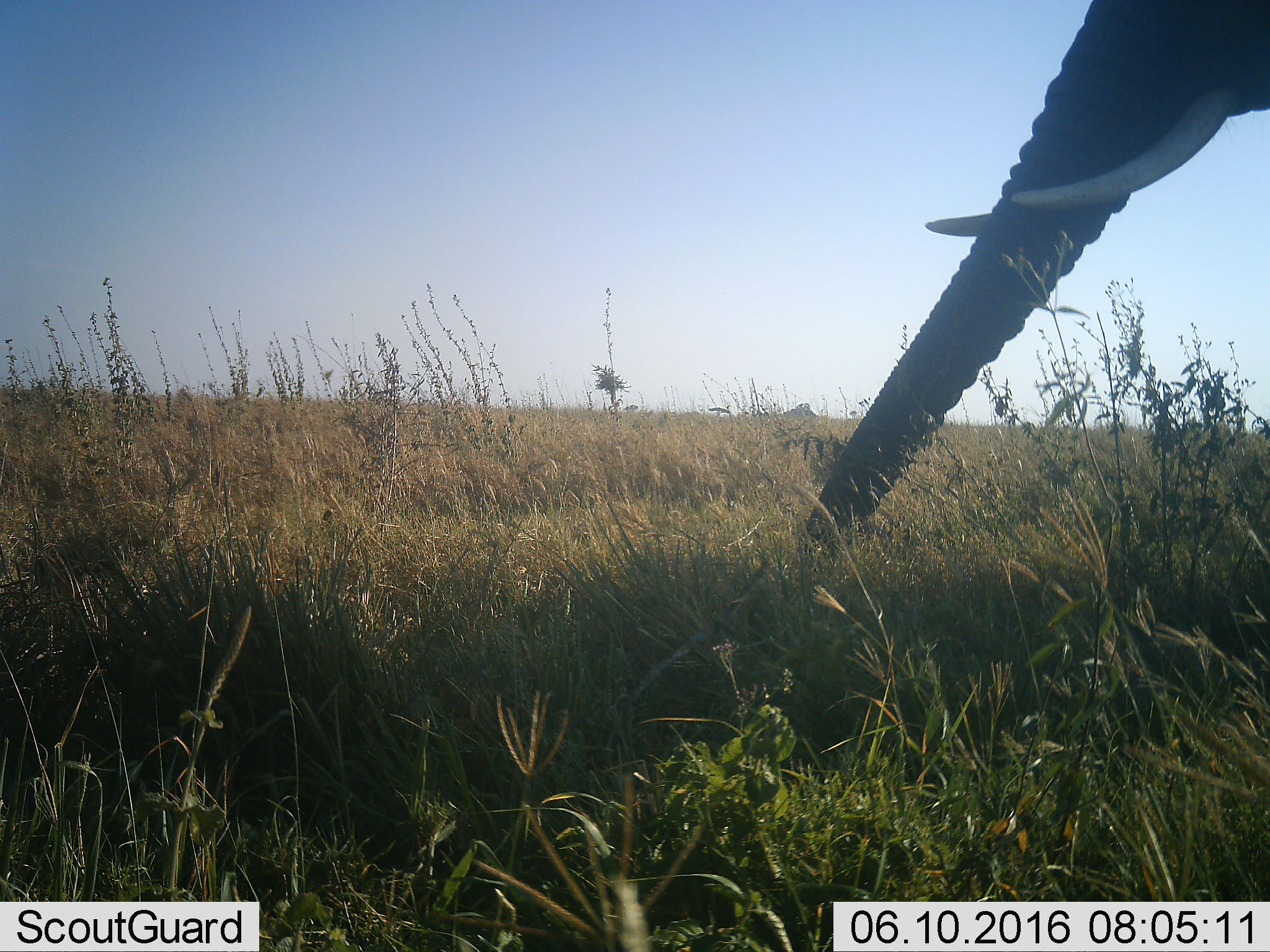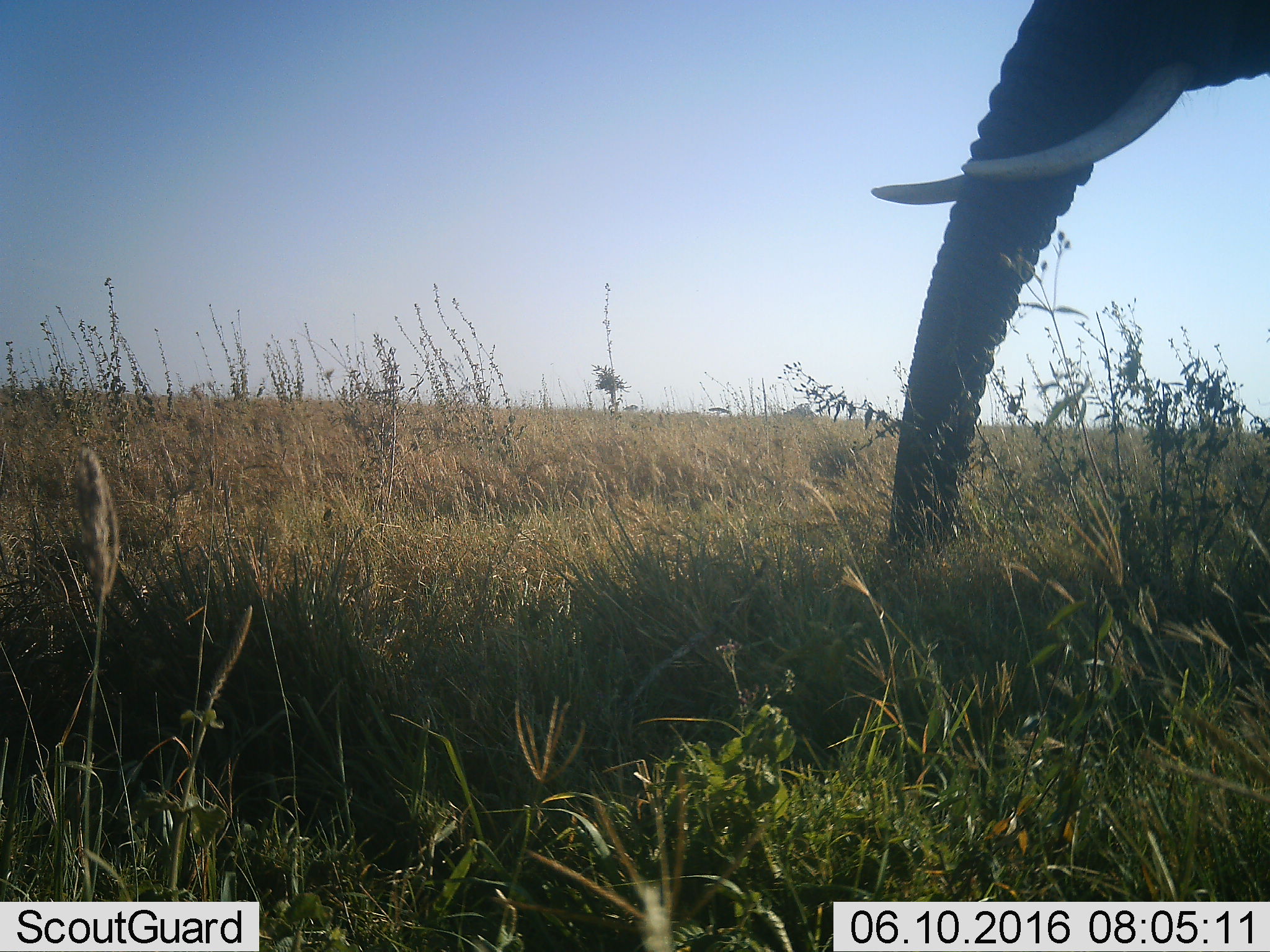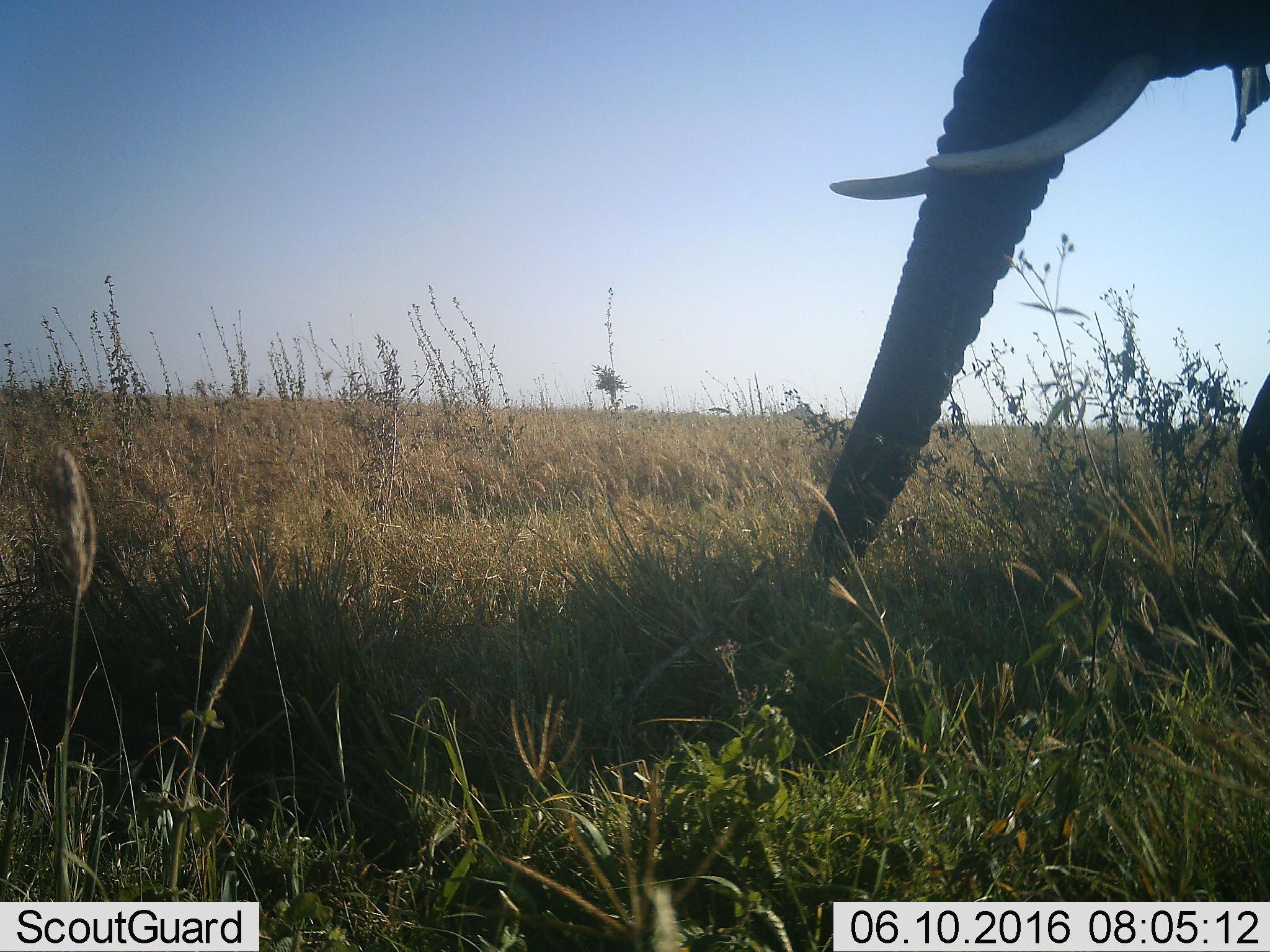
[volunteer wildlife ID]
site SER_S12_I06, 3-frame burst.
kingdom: Animalia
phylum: Chordata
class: Mammalia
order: Proboscidea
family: Elephantidae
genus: Loxodonta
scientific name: Loxodonta africana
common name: african bush elephant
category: elephant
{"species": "elephant (african bush elephant) (Loxodonta africana)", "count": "1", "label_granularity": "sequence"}